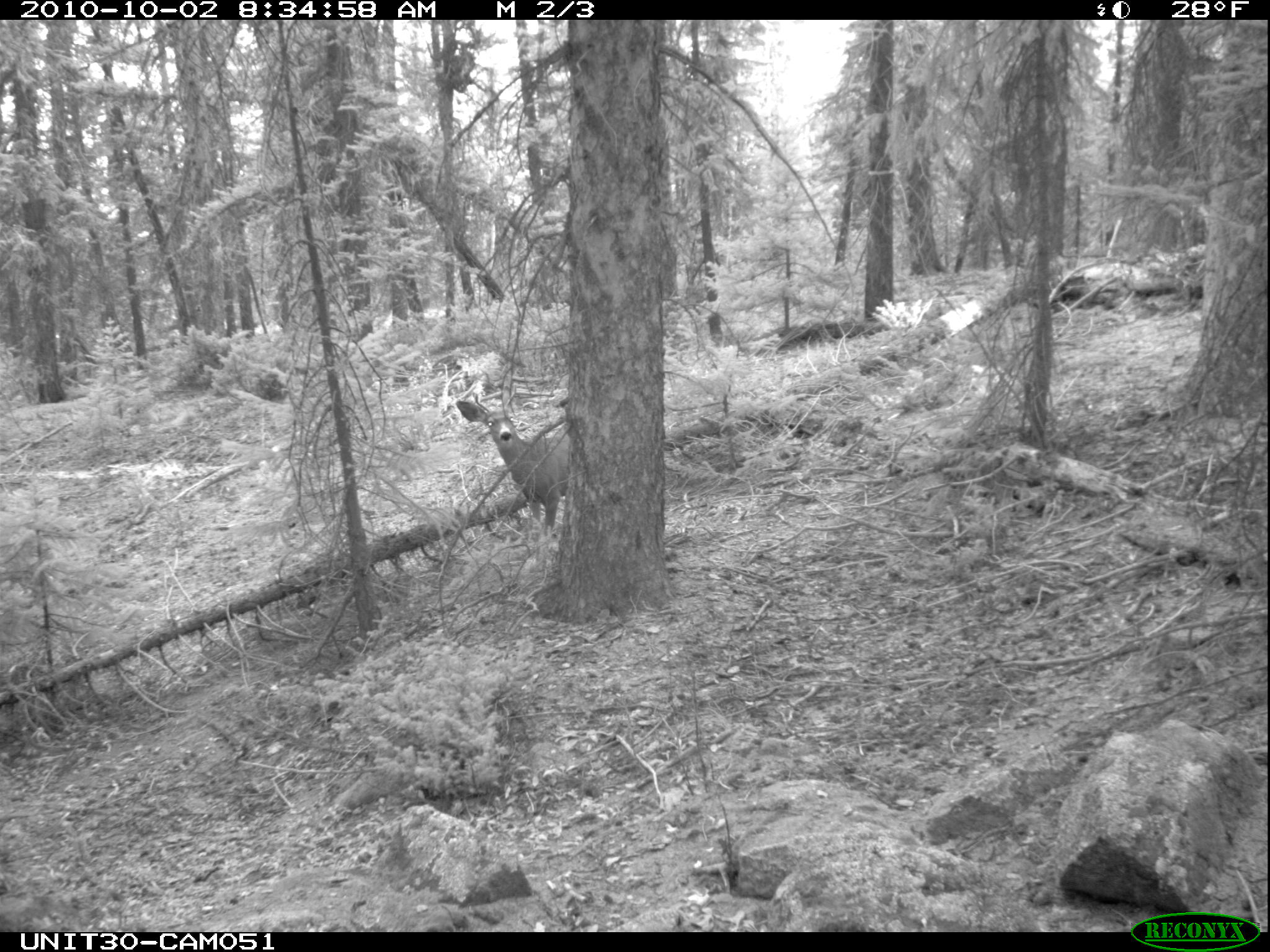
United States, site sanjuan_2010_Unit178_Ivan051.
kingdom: Animalia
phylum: Chordata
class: Mammalia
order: Artiodactyla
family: Cervidae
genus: Odocoileus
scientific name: Odocoileus hemionus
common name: mule deer